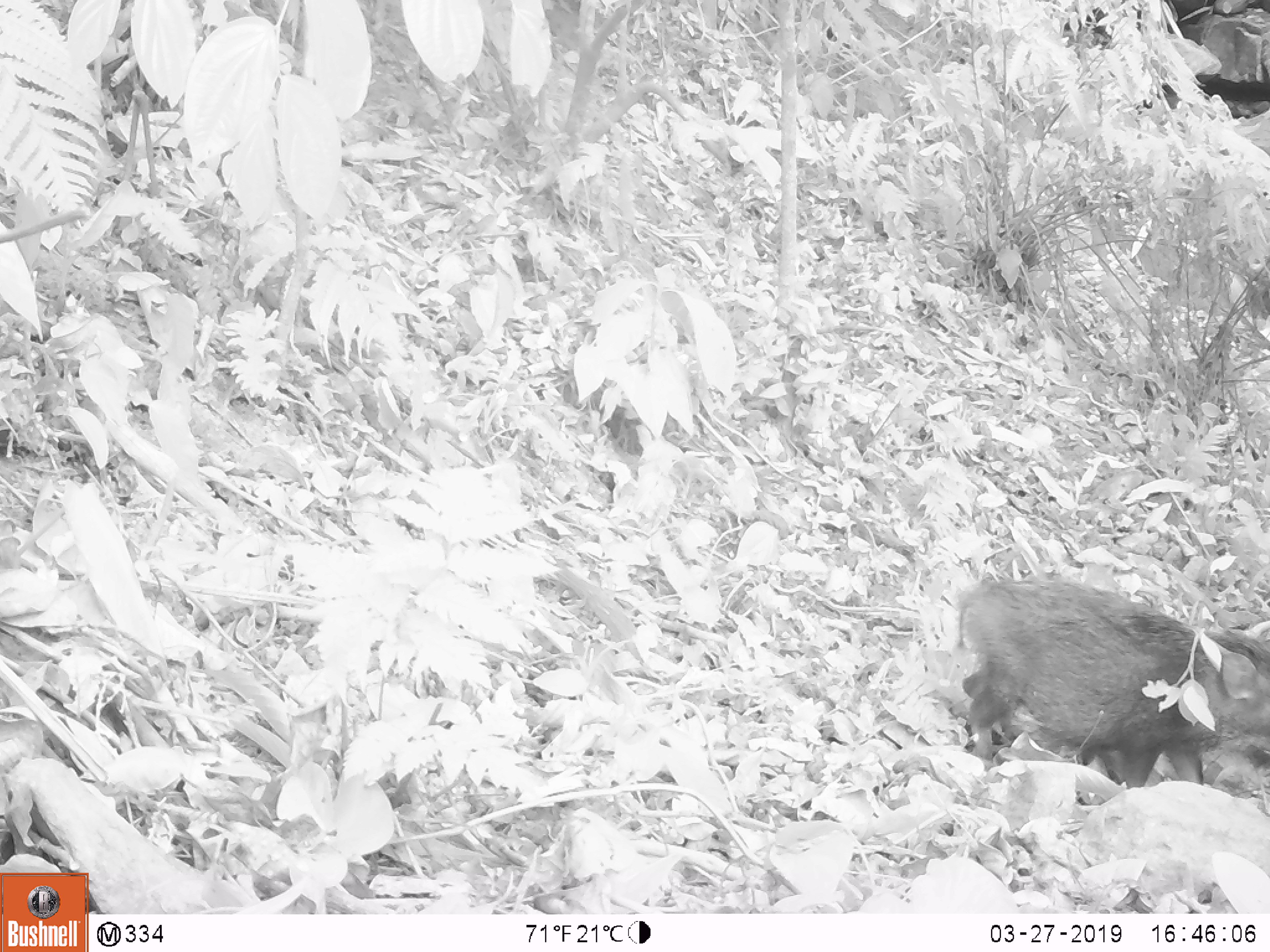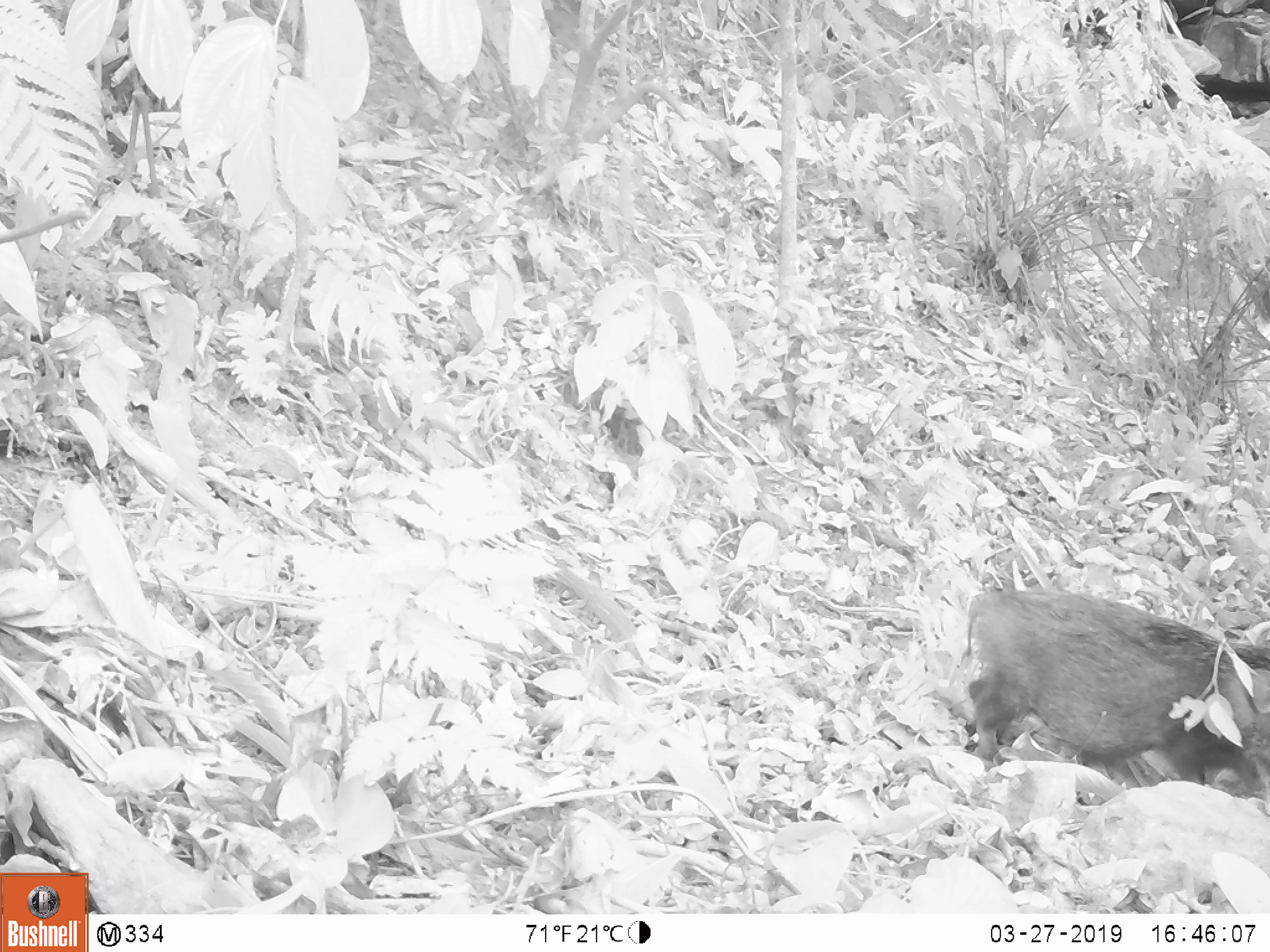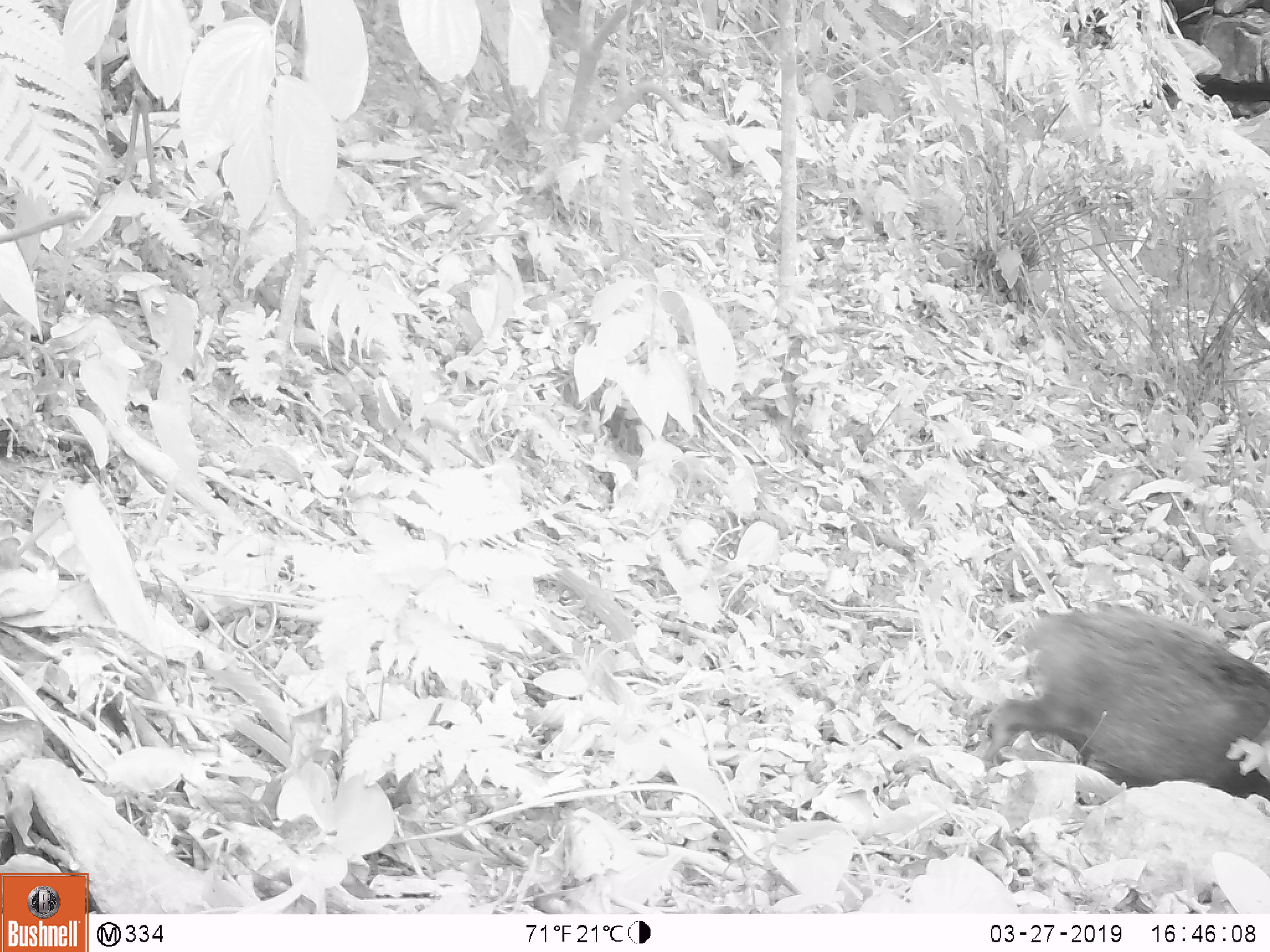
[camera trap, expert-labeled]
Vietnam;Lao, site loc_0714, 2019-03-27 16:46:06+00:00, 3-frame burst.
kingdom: Animalia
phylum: Chordata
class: Mammalia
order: Artiodactyla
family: Suidae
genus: Sus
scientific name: Sus scrofa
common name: eurasian wild pig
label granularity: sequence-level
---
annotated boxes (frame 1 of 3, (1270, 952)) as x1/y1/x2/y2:
eurasian wild pig: 955/578/1270/787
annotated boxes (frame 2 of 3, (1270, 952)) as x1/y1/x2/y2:
eurasian wild pig: 966/588/1270/785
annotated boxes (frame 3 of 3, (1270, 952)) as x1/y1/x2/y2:
eurasian wild pig: 982/605/1270/800